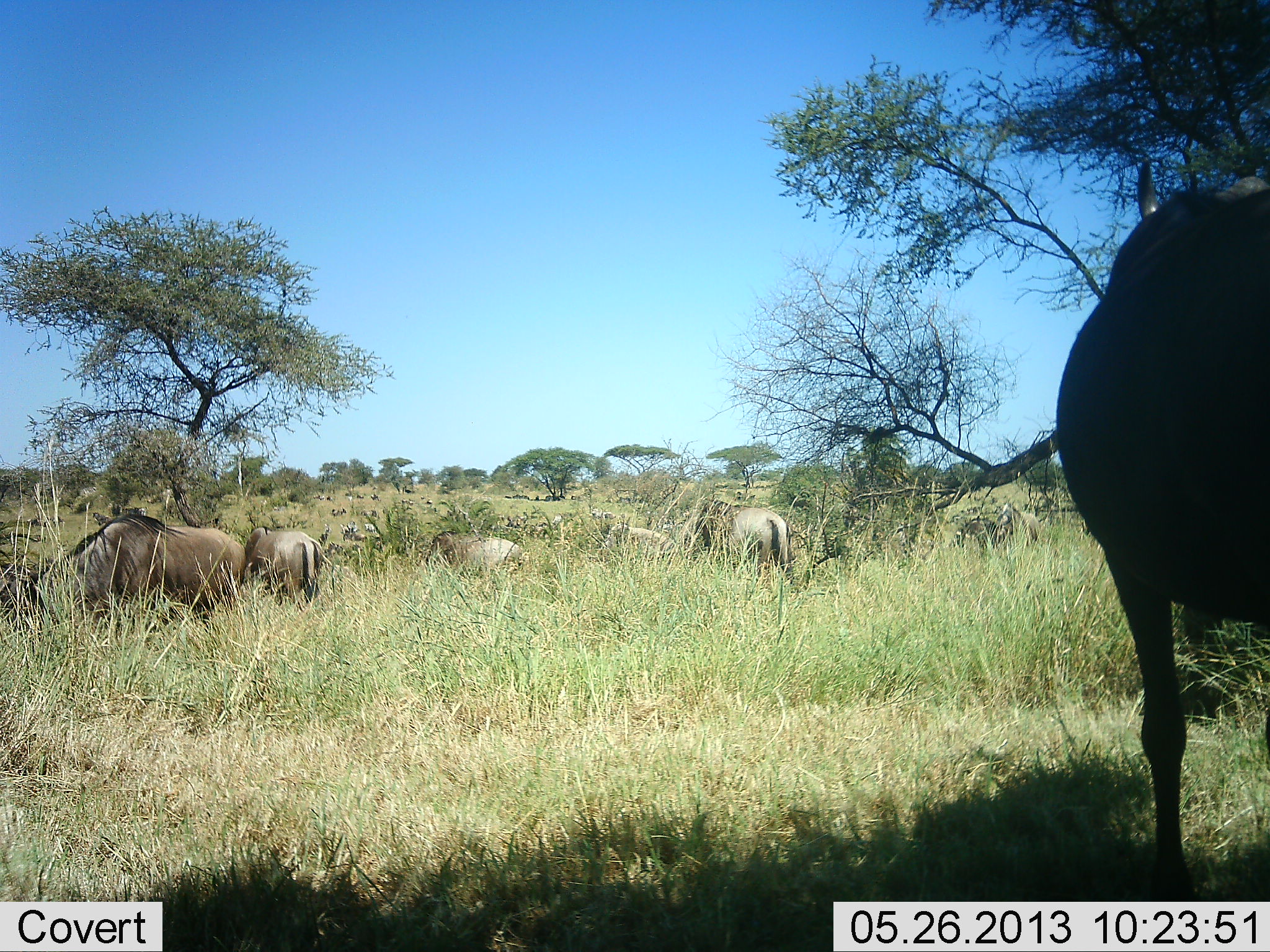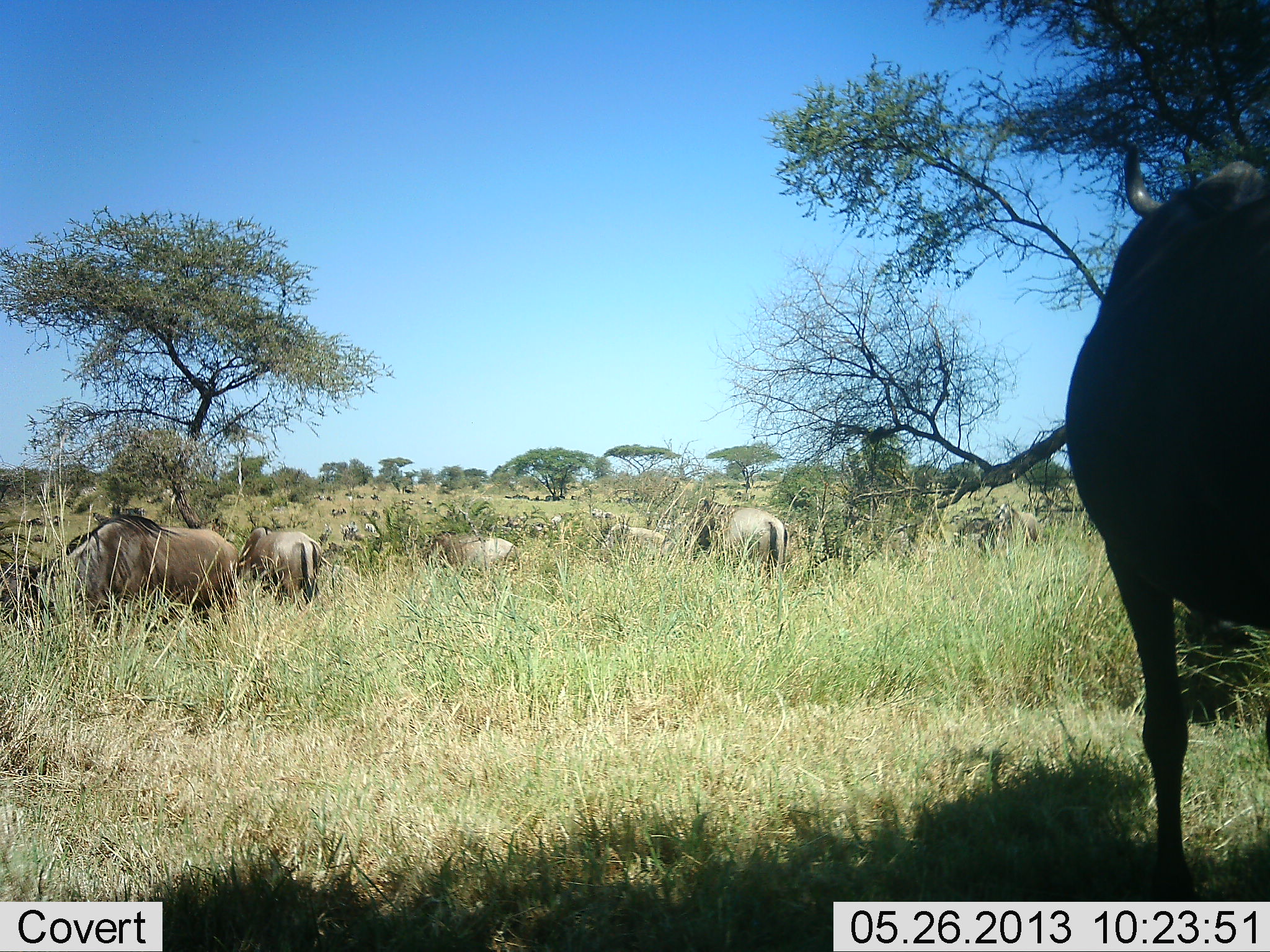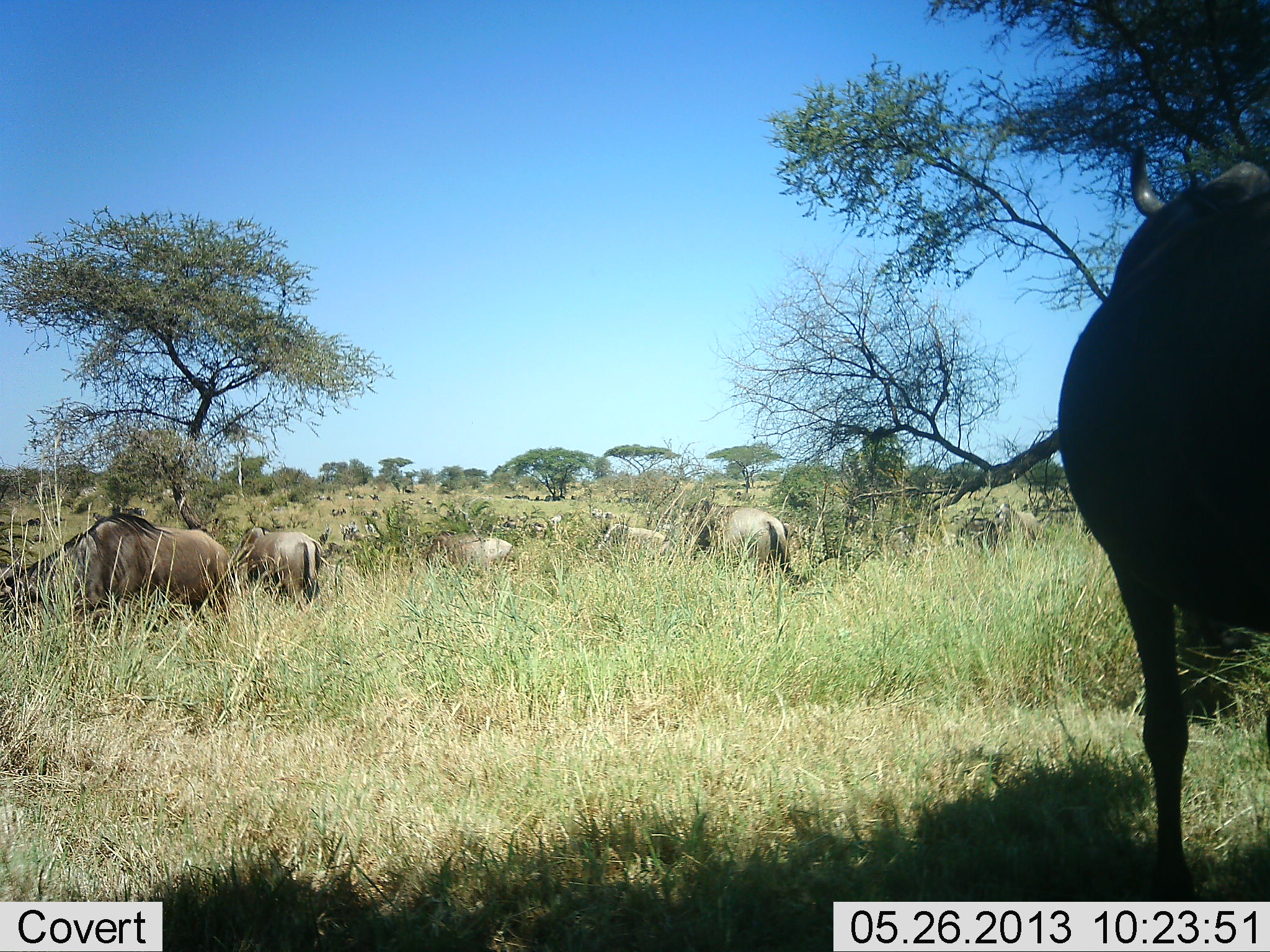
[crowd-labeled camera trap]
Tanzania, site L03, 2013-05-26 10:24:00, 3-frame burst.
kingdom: Animalia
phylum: Chordata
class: Mammalia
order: Artiodactyla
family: Bovidae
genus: Connochaetes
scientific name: Connochaetes taurinus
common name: blue wildebeest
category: wildebeest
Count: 7.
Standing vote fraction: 45%.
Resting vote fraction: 3%.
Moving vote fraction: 14%.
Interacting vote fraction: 10%.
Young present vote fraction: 0%.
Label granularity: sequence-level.